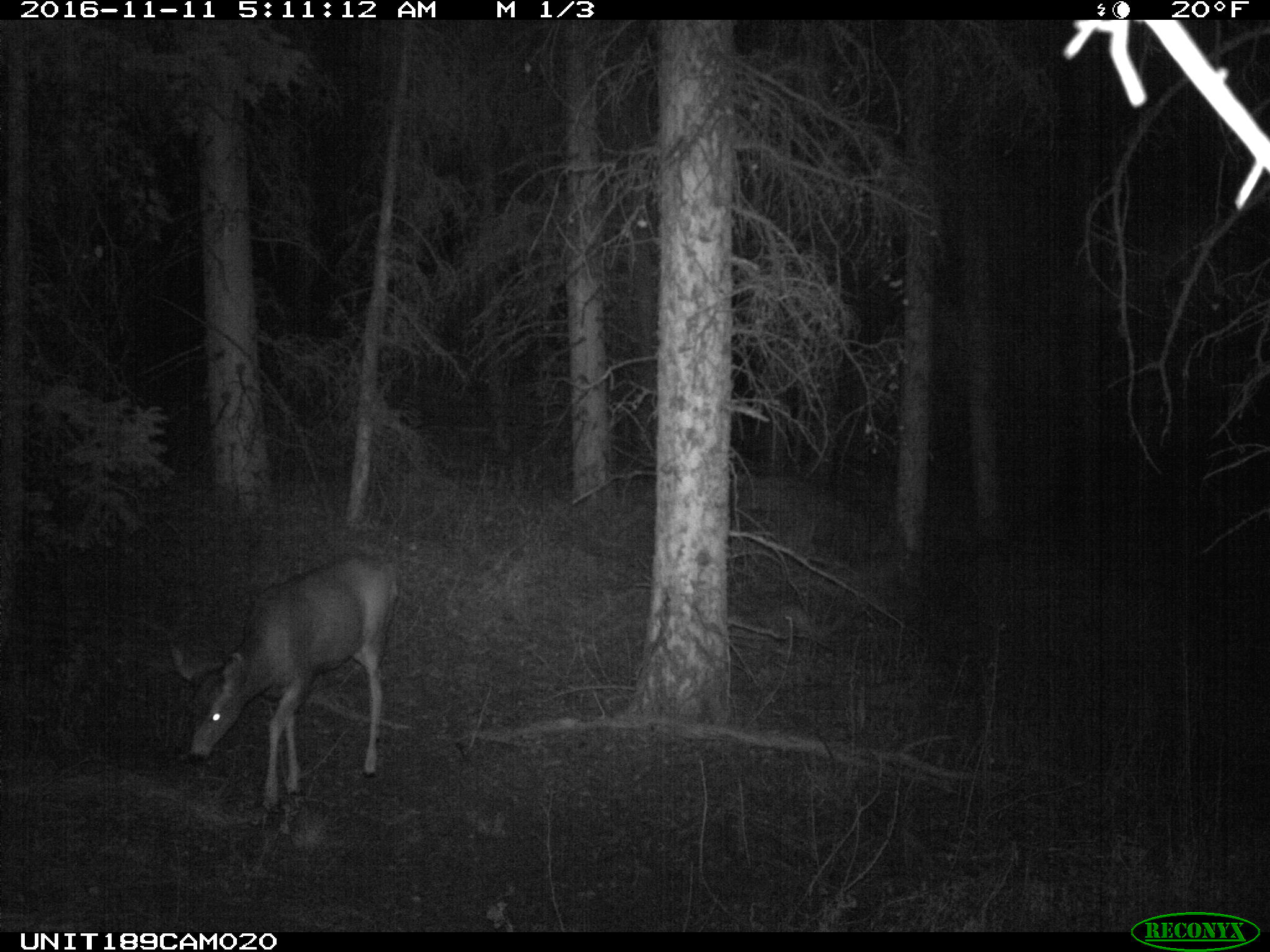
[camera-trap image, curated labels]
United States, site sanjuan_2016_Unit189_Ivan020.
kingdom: Animalia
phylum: Chordata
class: Mammalia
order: Artiodactyla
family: Cervidae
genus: Odocoileus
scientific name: Odocoileus hemionus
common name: mule deer